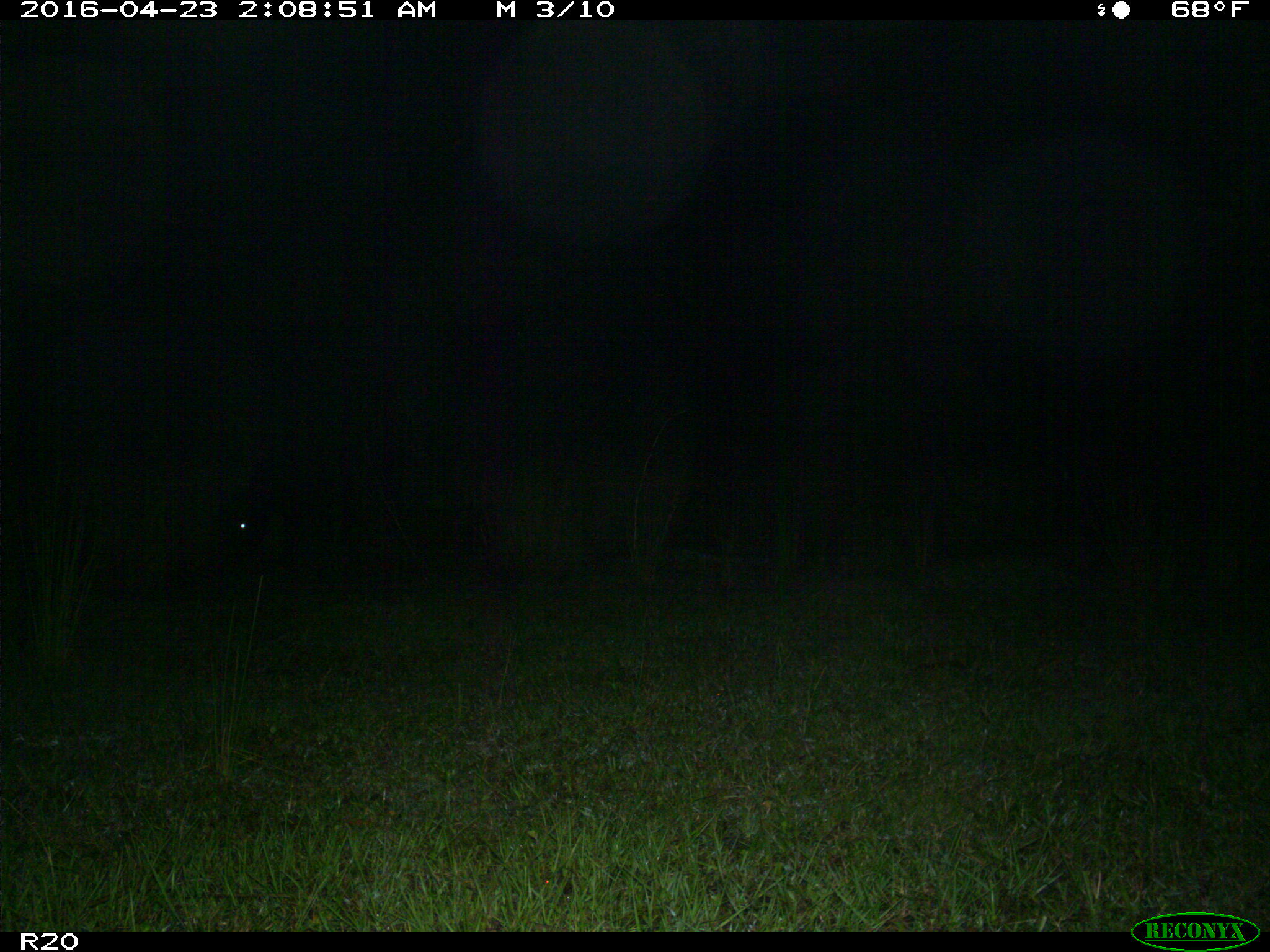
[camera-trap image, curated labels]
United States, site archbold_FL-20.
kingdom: Animalia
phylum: Chordata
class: Mammalia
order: Artiodactyla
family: Bovidae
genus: Bos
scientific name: Bos taurus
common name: domestic cow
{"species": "Bos taurus (domestic cow)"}